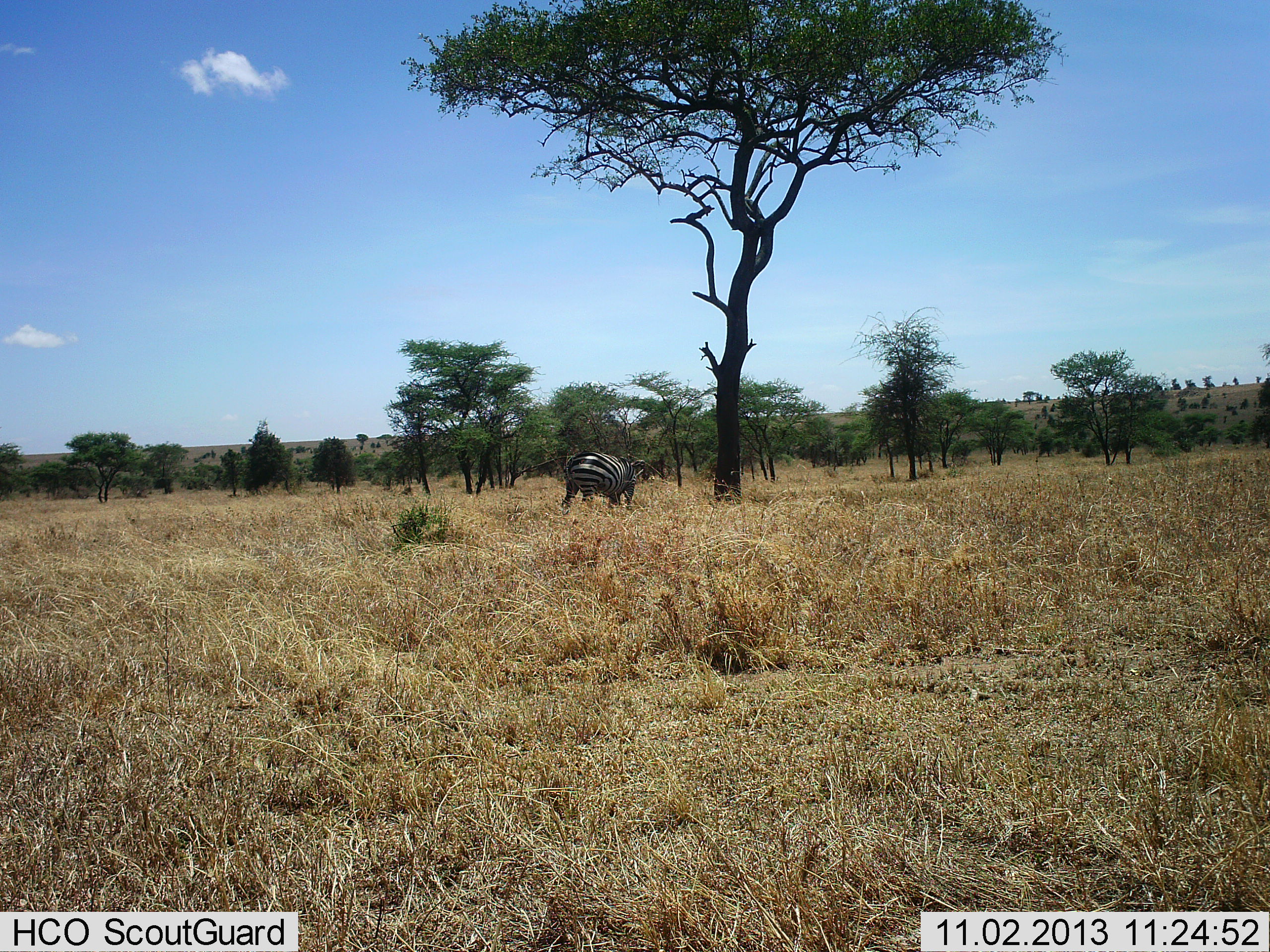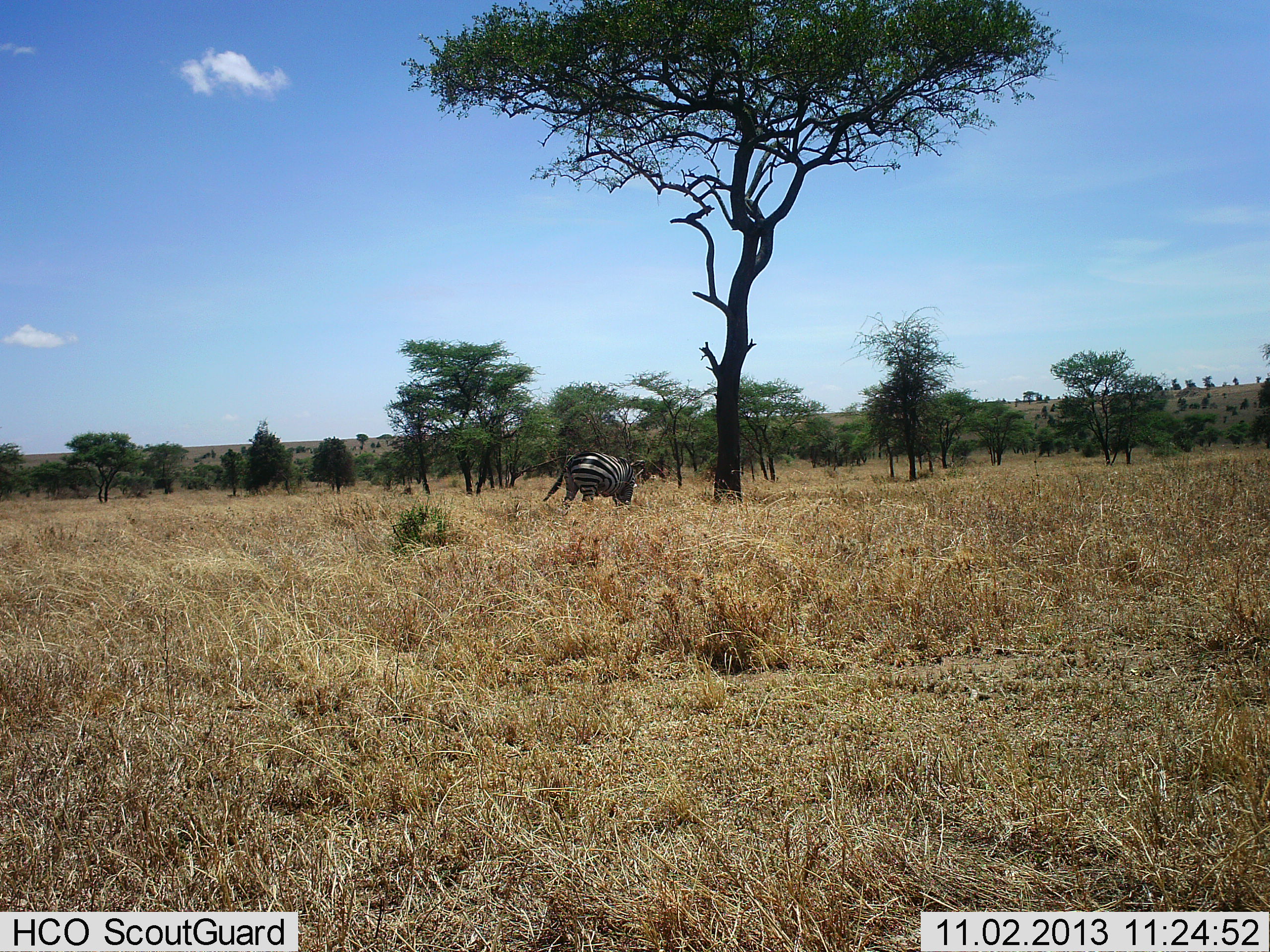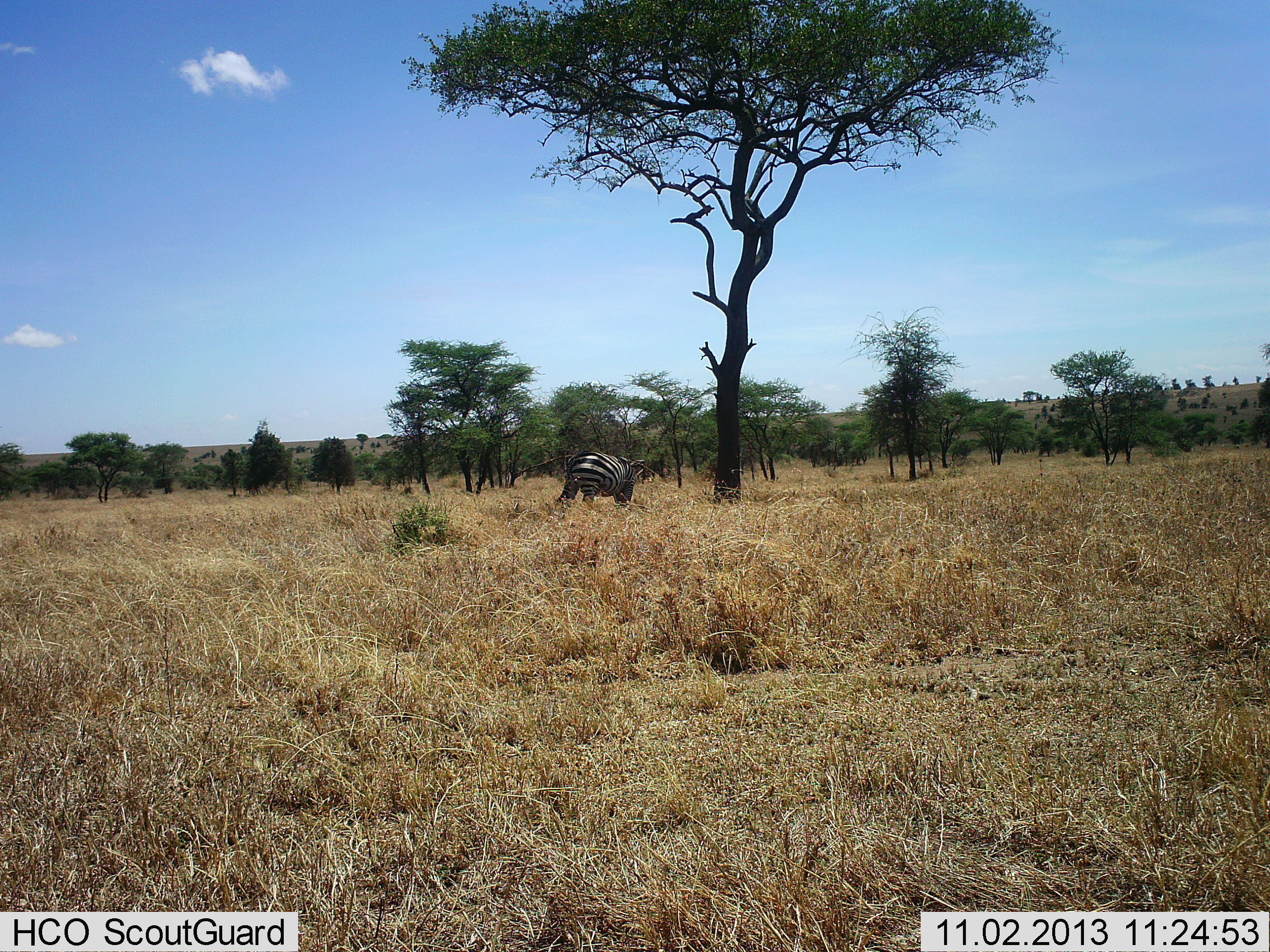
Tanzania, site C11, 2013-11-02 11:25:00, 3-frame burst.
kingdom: Animalia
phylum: Chordata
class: Mammalia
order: Perissodactyla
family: Equidae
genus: Equus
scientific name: Equus quagga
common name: plains zebra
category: zebra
Zebra (plains zebra) (Equus quagga), count 1. Behavior (volunteer vote fractions): standing 40%, resting 10%, moving 10%, interacting 10%. Young present (vote fraction): 0%. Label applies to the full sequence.